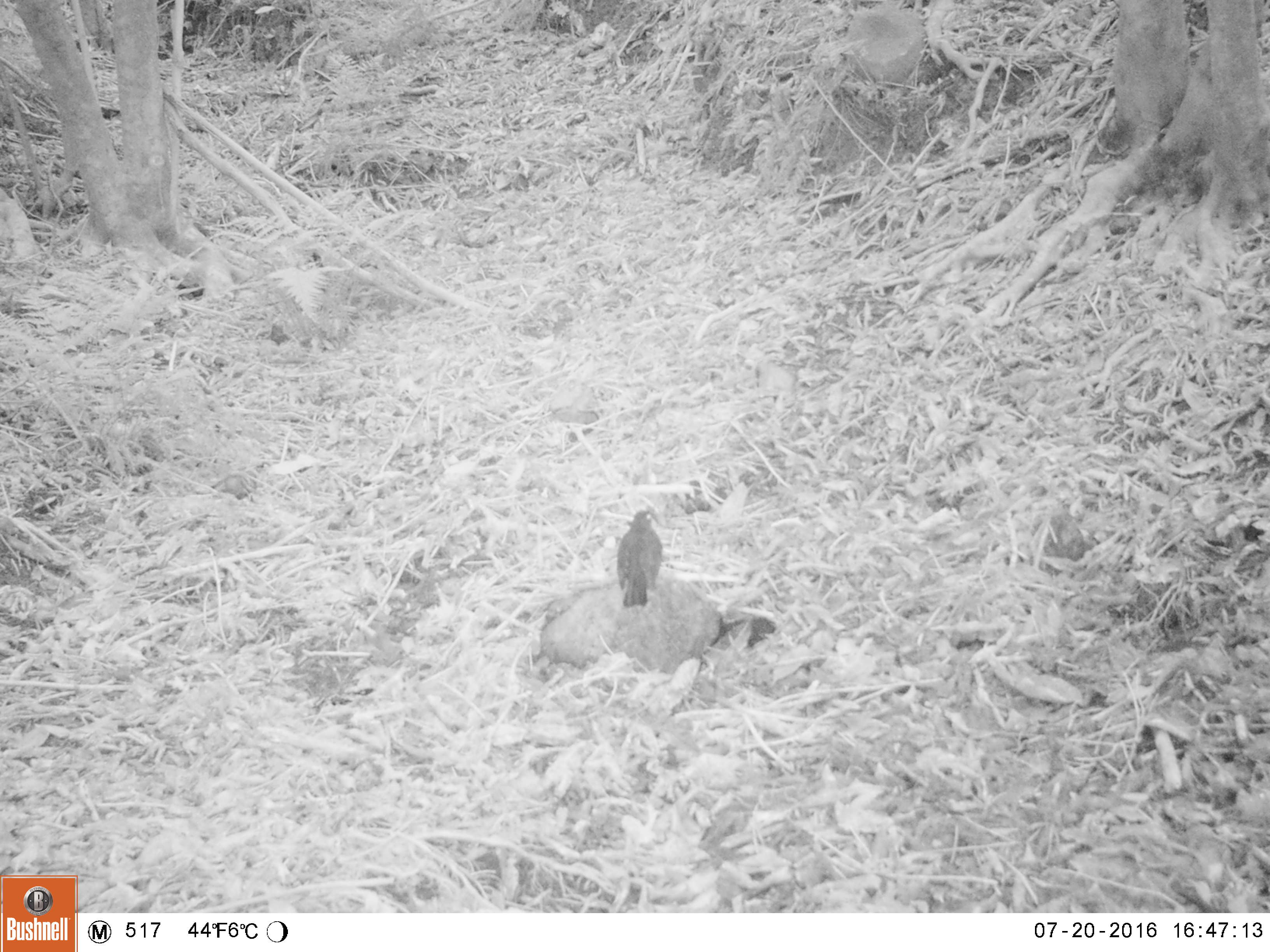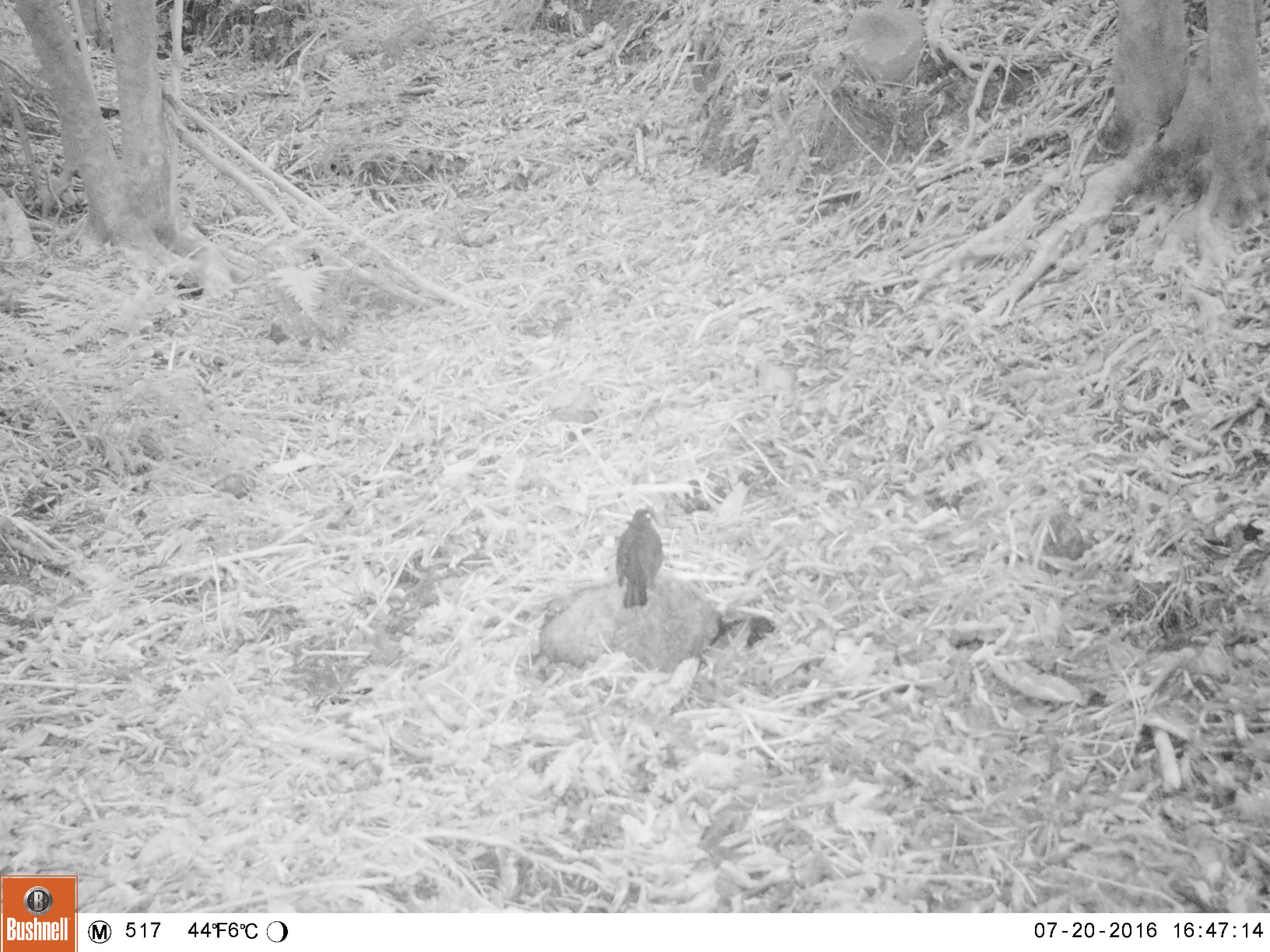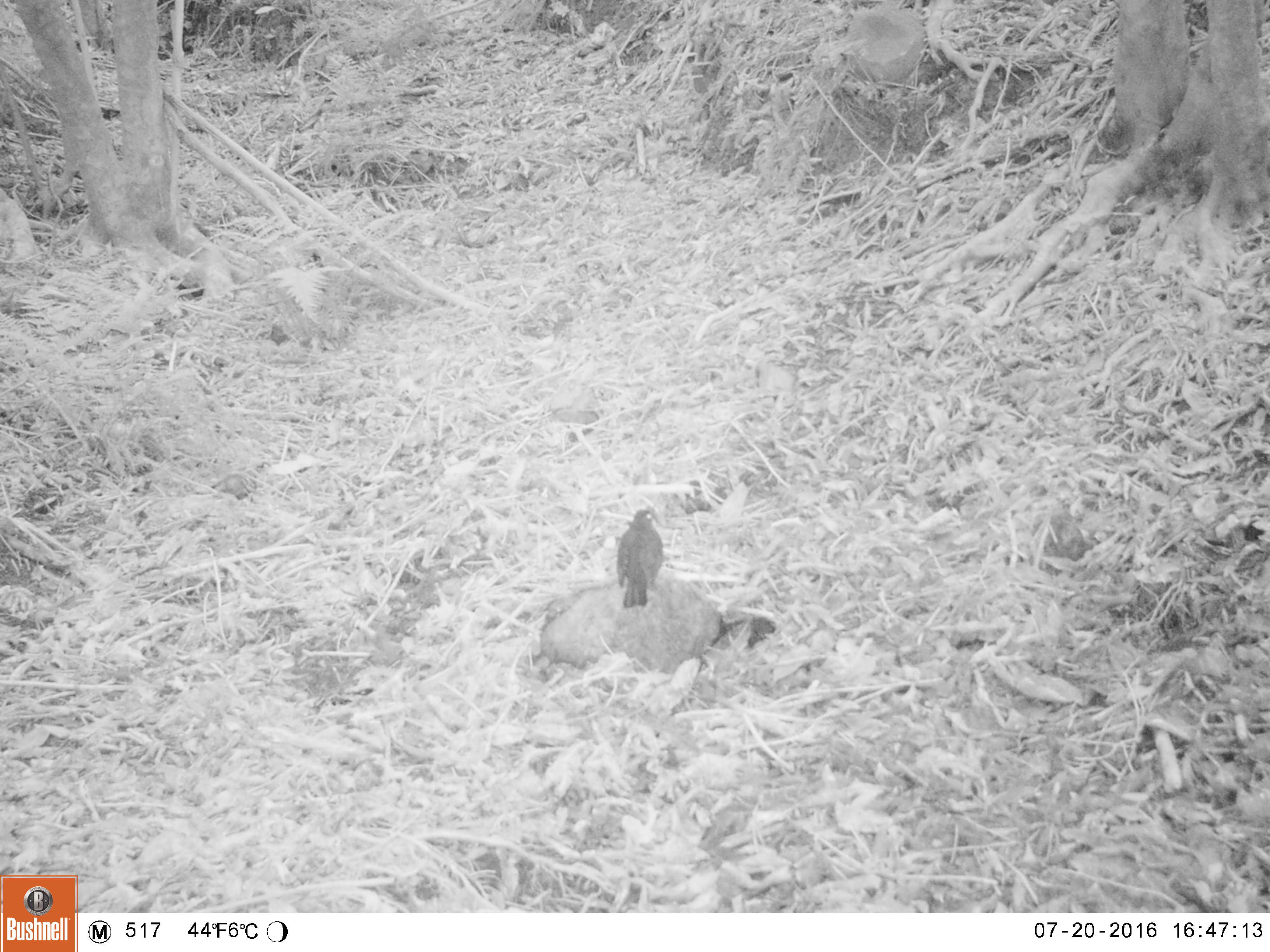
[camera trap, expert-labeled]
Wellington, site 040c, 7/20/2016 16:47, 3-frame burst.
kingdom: Animalia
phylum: Chordata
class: Aves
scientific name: Aves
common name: bird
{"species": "bird (Aves)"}